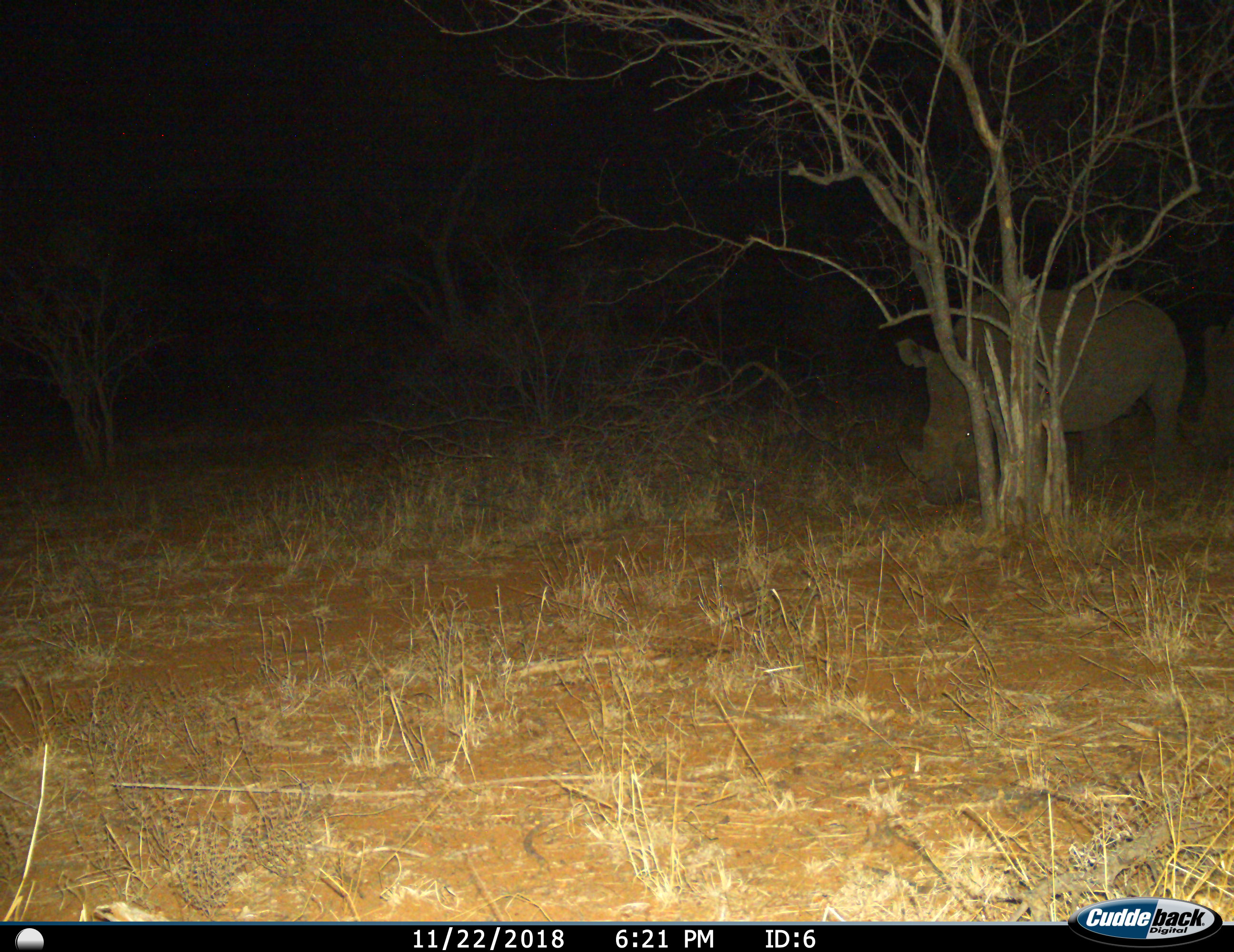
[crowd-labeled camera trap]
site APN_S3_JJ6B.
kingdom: Animalia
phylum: Chordata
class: Mammalia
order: Perissodactyla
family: Rhinocerotidae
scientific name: Rhinocerotidae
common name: unknown rhinoceros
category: rhinocerosunknown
Rhinocerosunknown (unknown rhinoceros) (Rhinocerotidae), count 1. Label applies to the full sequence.